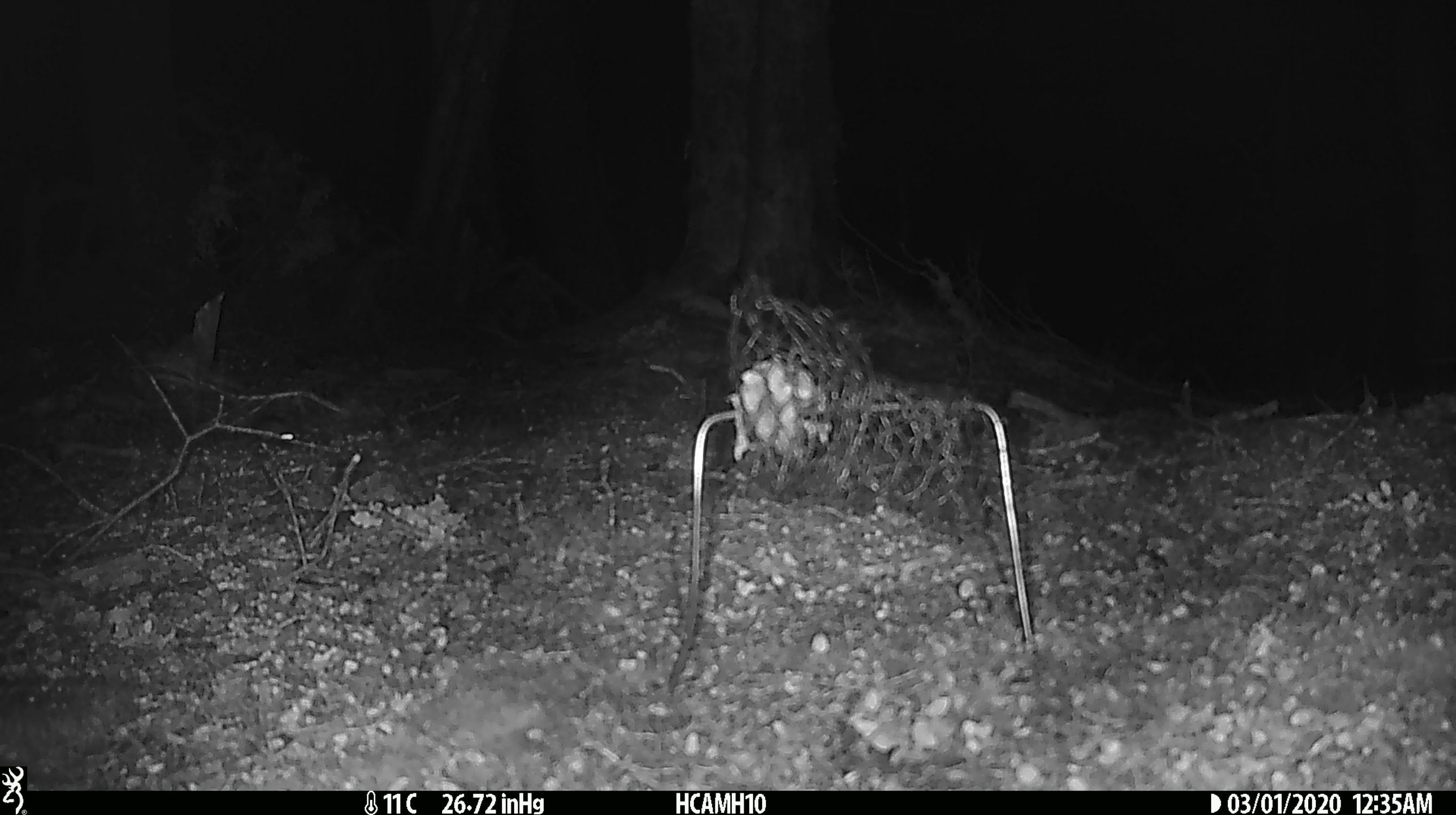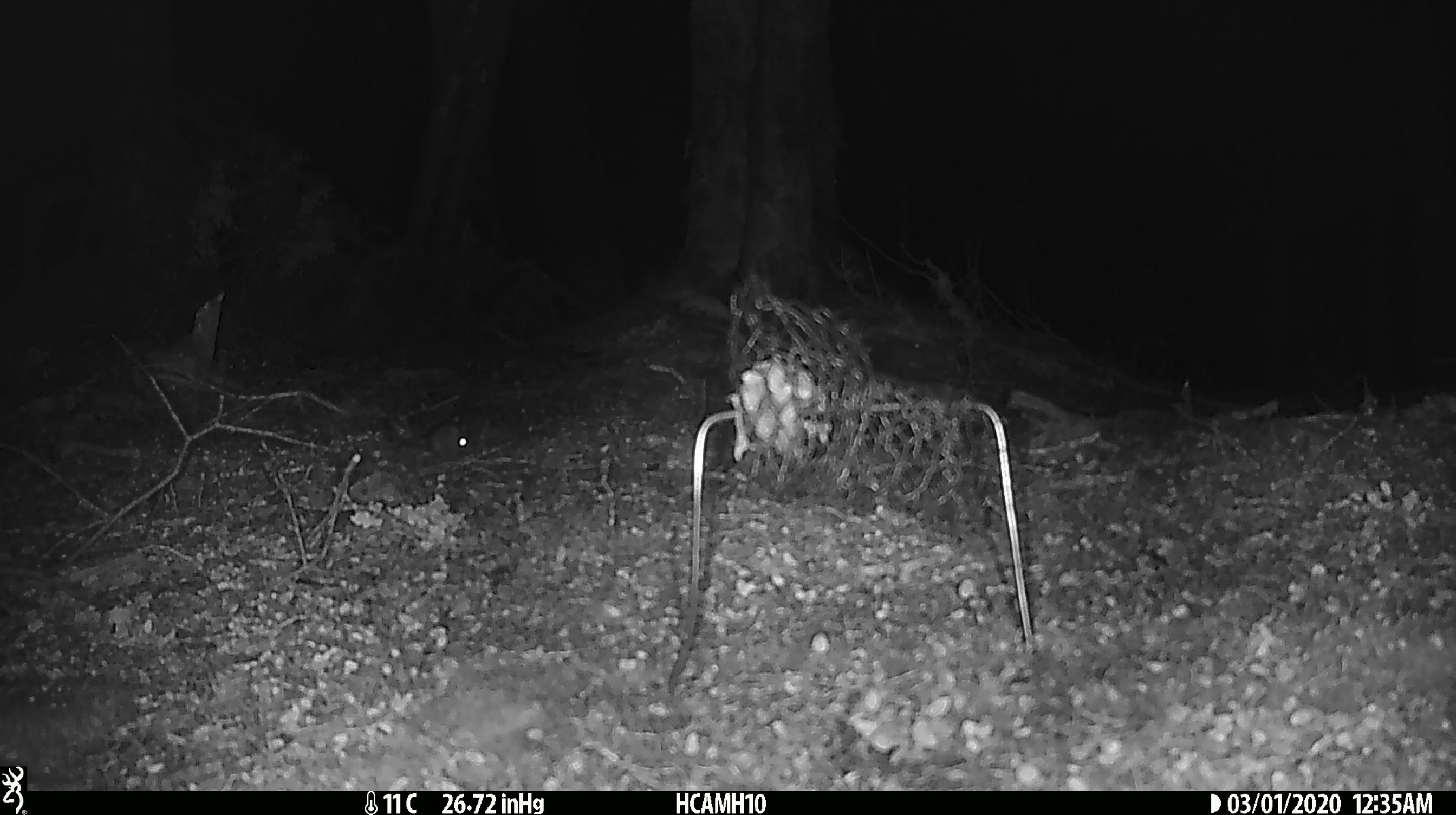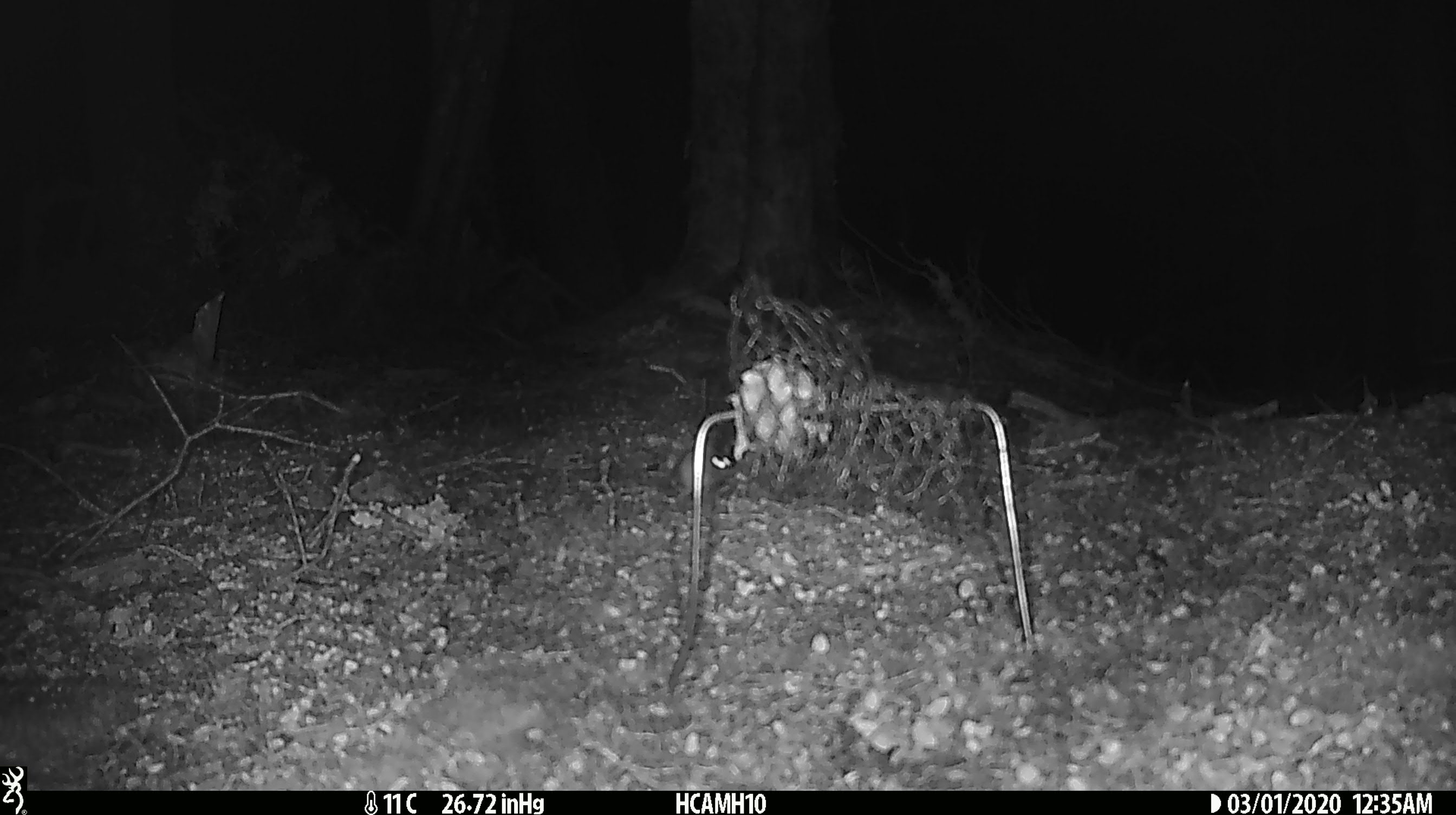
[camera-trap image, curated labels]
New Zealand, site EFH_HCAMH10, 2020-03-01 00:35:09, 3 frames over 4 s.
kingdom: Animalia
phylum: Chordata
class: Mammalia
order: Rodentia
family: Muridae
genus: Mus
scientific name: Mus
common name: mouse